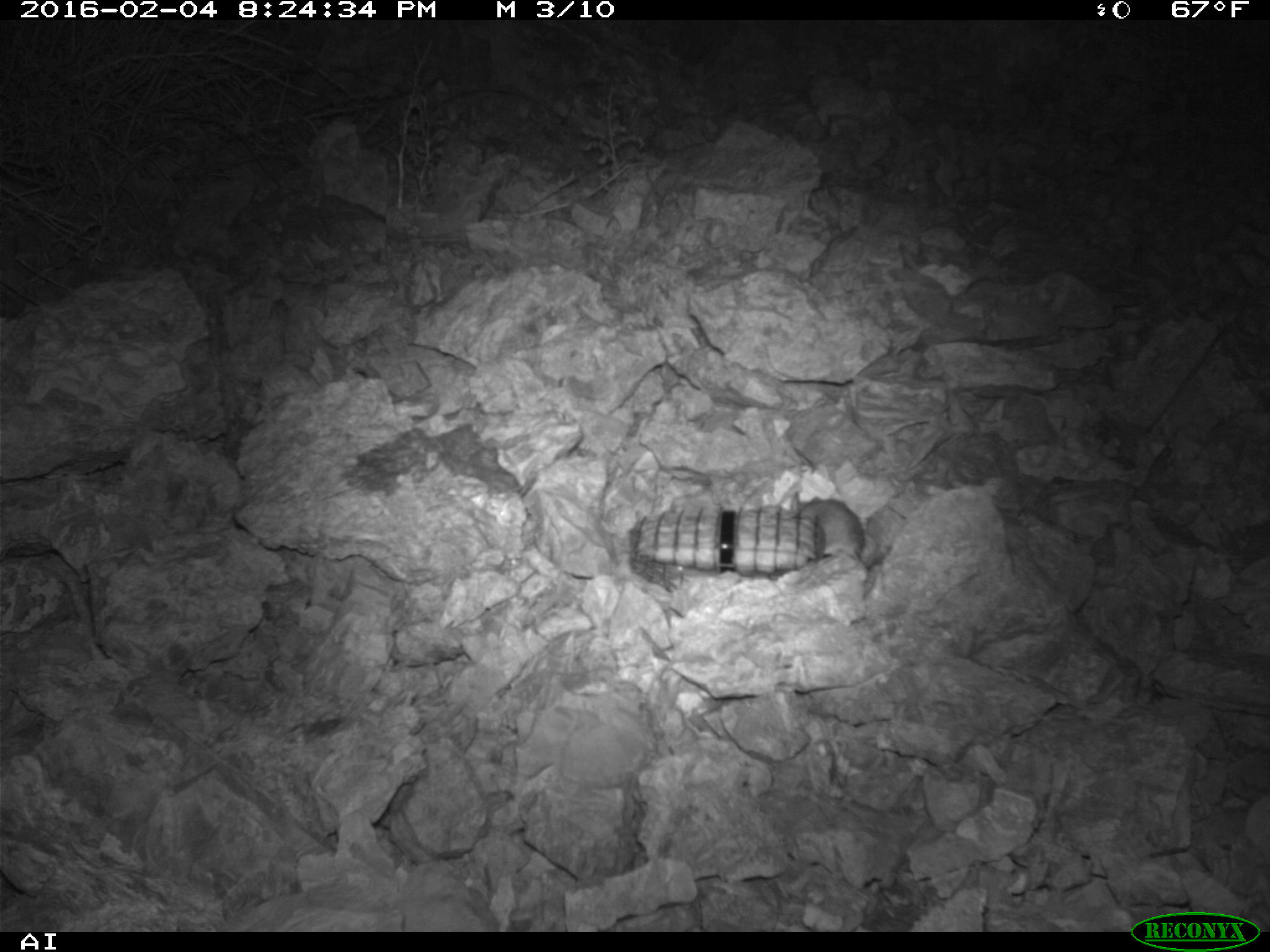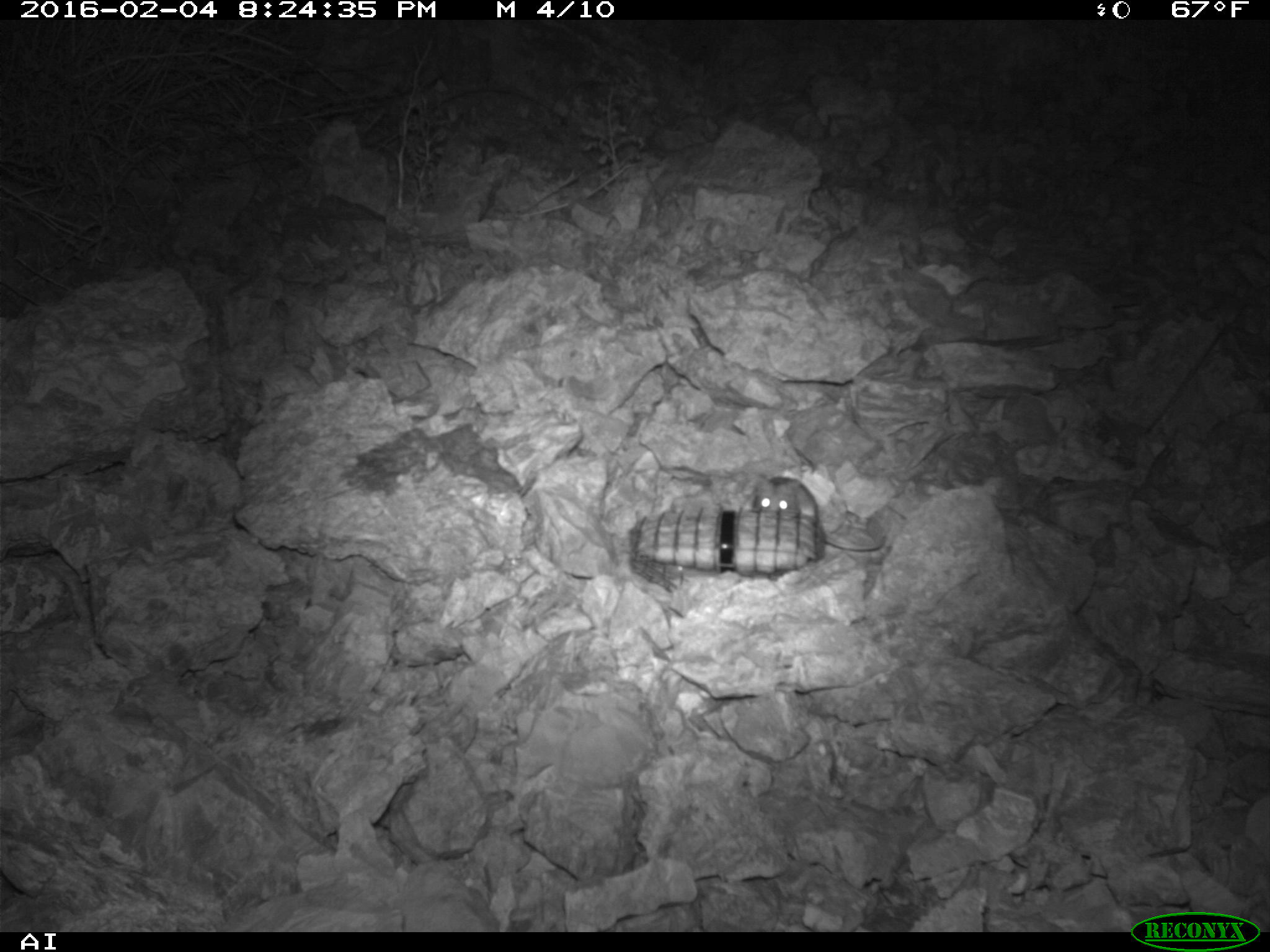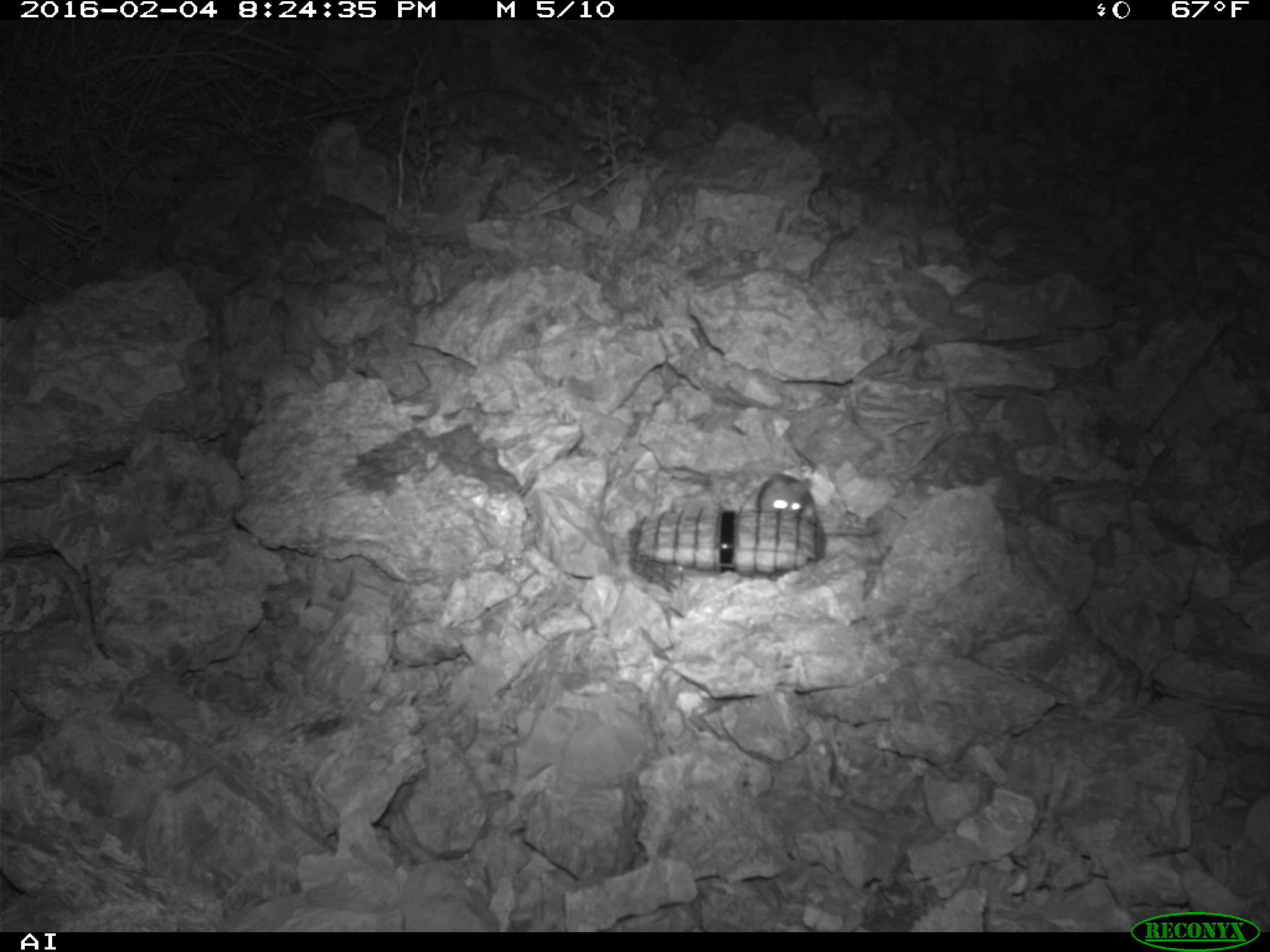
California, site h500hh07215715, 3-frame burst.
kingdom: Animalia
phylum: Chordata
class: Mammalia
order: Rodentia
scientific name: Rodentia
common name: rodent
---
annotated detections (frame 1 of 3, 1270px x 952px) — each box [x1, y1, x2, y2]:
rodent: [779, 490, 864, 567]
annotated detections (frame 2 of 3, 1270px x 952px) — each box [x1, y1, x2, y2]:
rodent: [751, 472, 886, 551]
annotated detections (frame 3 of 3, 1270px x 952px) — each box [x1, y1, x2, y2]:
rodent: [757, 473, 877, 536]